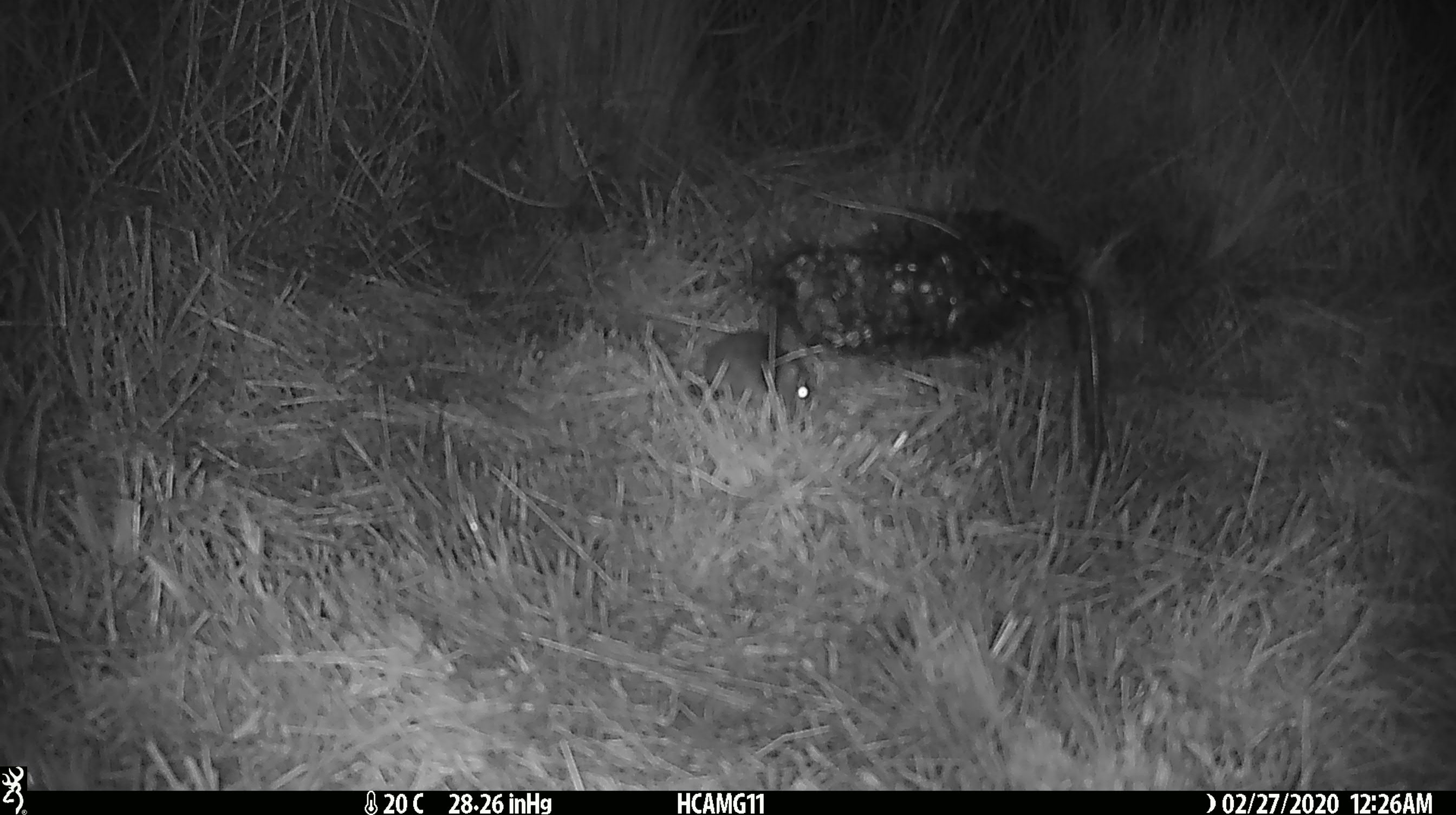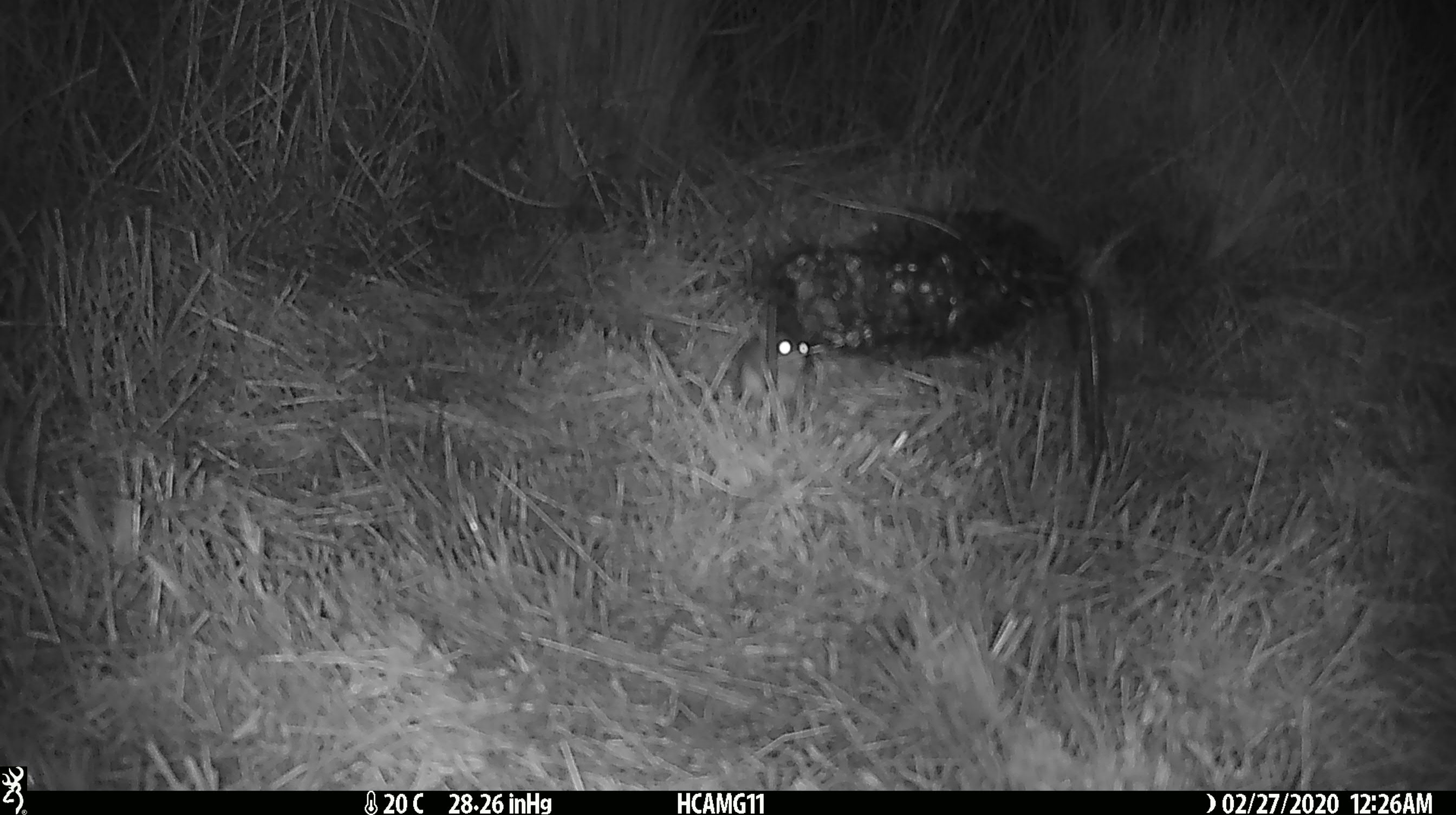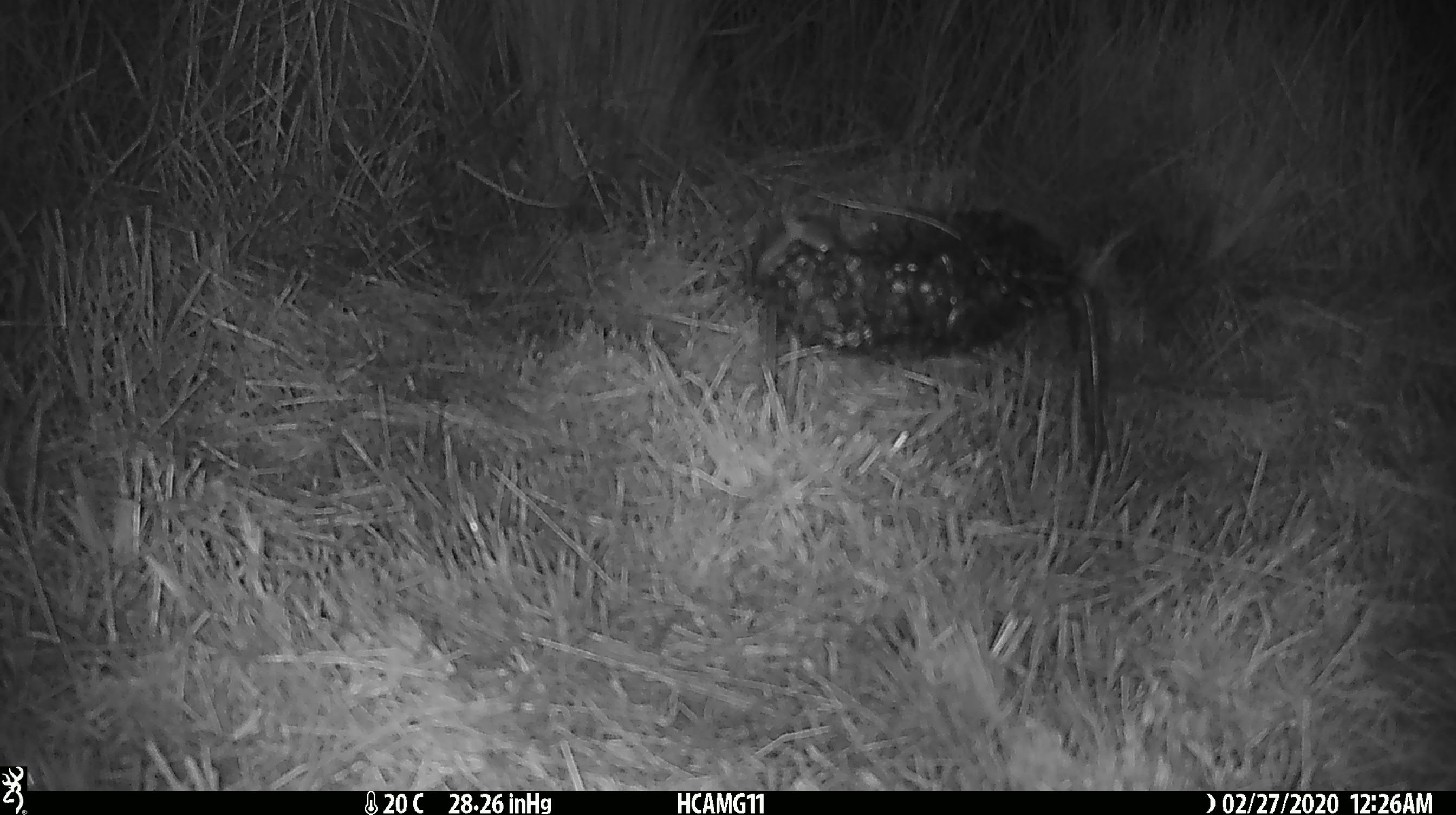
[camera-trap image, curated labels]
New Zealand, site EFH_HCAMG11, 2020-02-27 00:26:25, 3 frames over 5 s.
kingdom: Animalia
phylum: Chordata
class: Mammalia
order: Rodentia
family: Muridae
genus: Mus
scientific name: Mus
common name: mouse